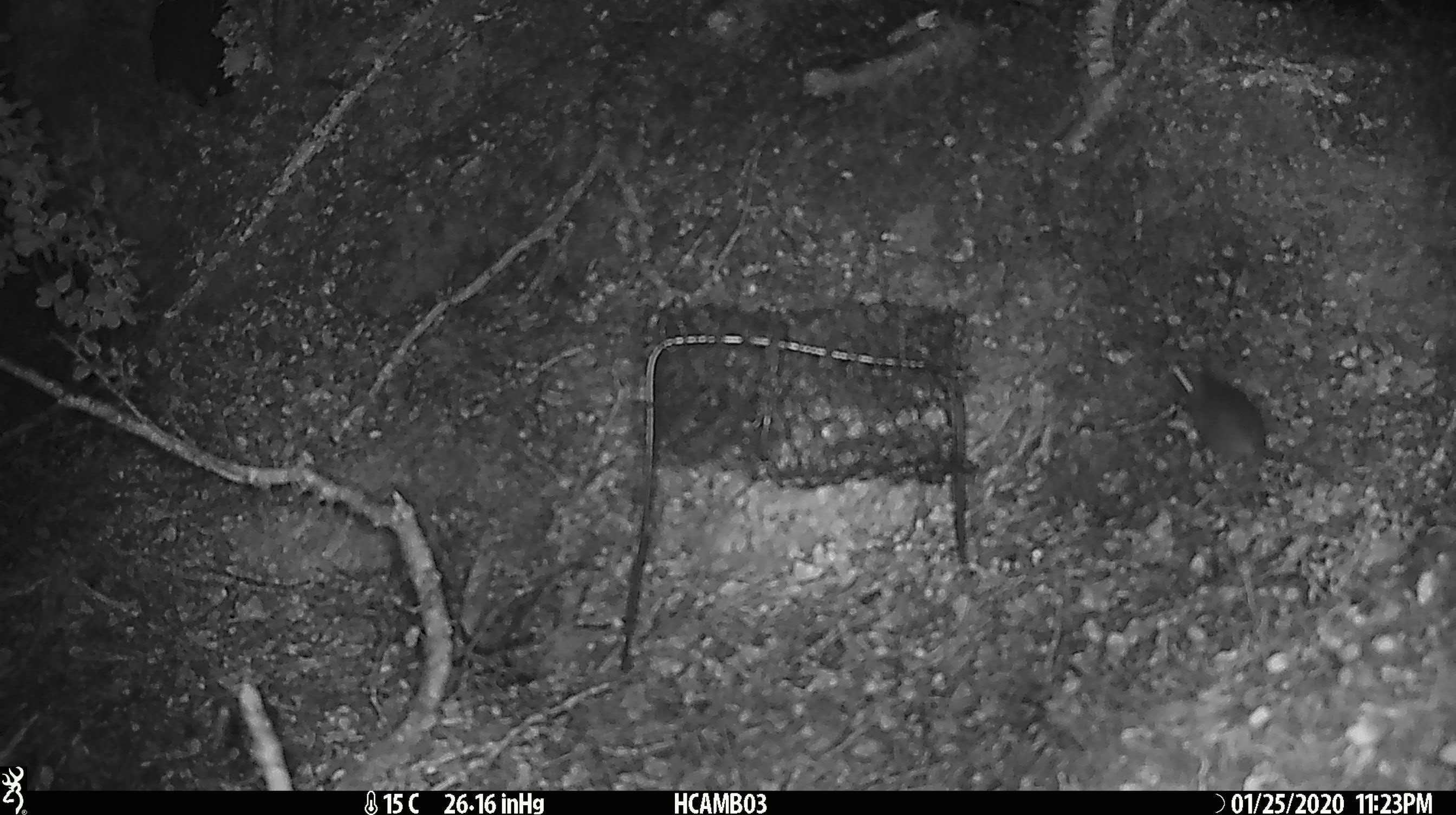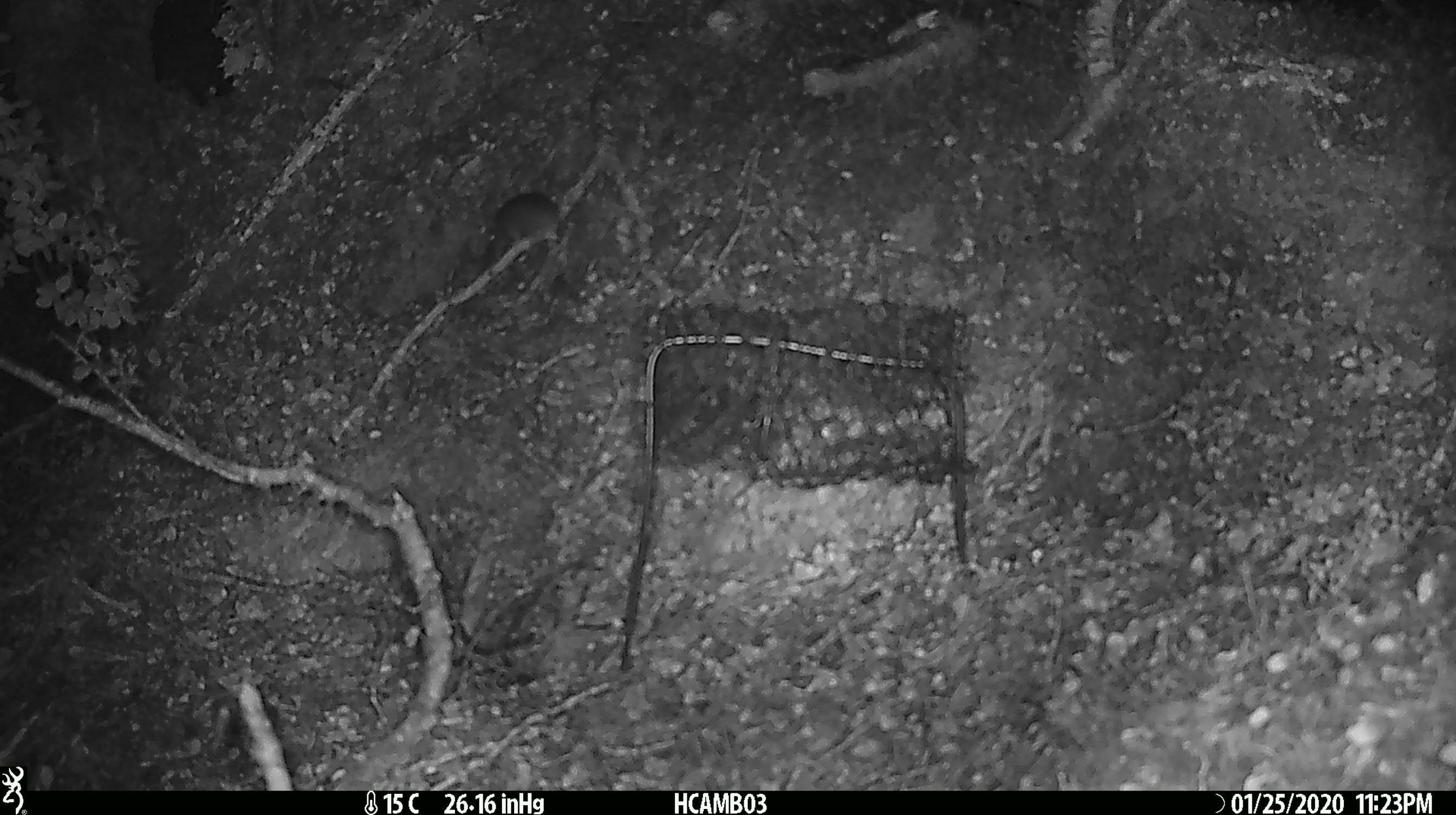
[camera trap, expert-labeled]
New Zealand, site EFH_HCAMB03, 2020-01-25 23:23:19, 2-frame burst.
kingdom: Animalia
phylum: Chordata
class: Mammalia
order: Rodentia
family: Muridae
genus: Mus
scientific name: Mus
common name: mouse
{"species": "mouse (Mus)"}